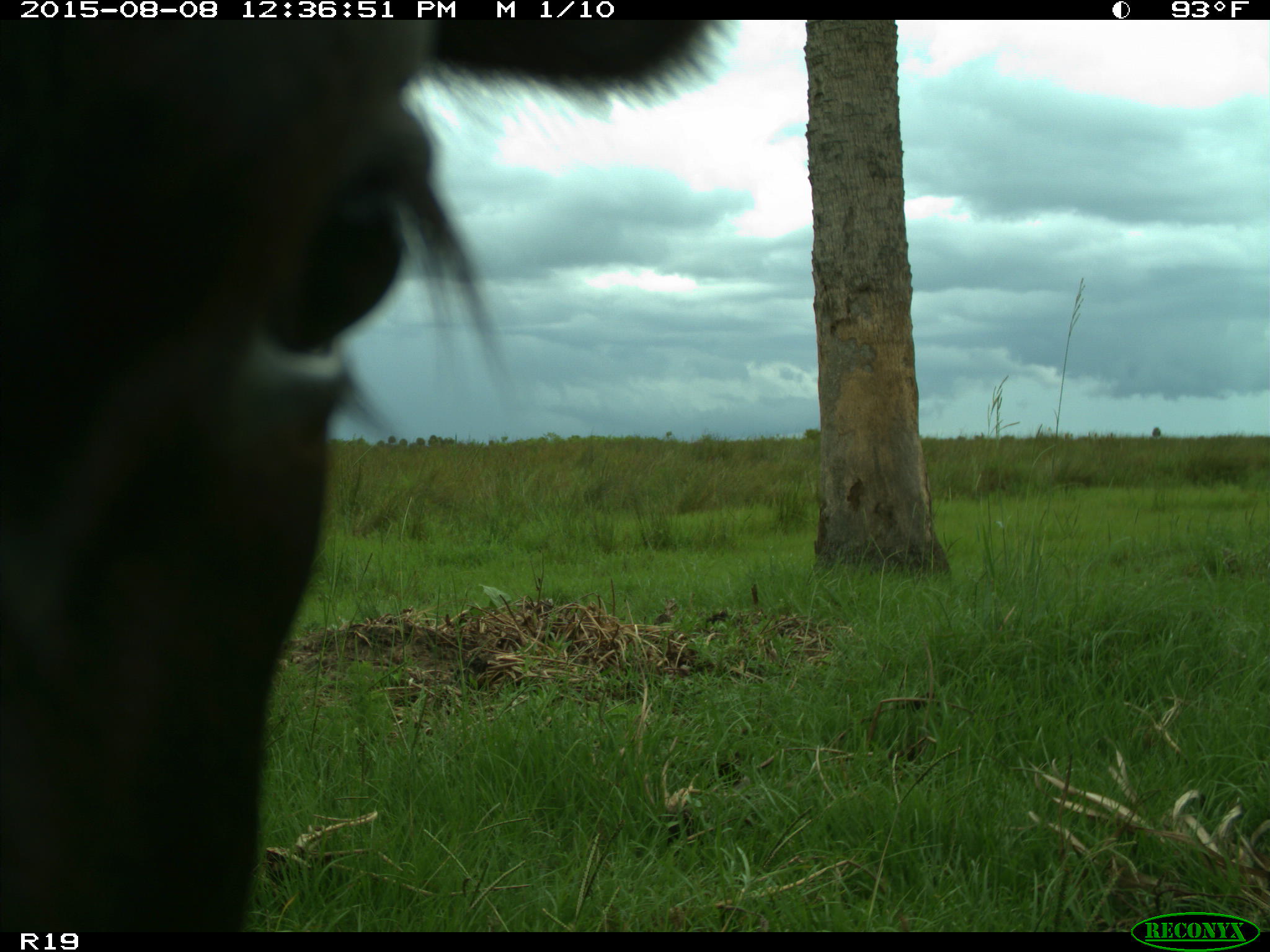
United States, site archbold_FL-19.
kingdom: Animalia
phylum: Chordata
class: Mammalia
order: Artiodactyla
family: Bovidae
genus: Bos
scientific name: Bos taurus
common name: domestic cow